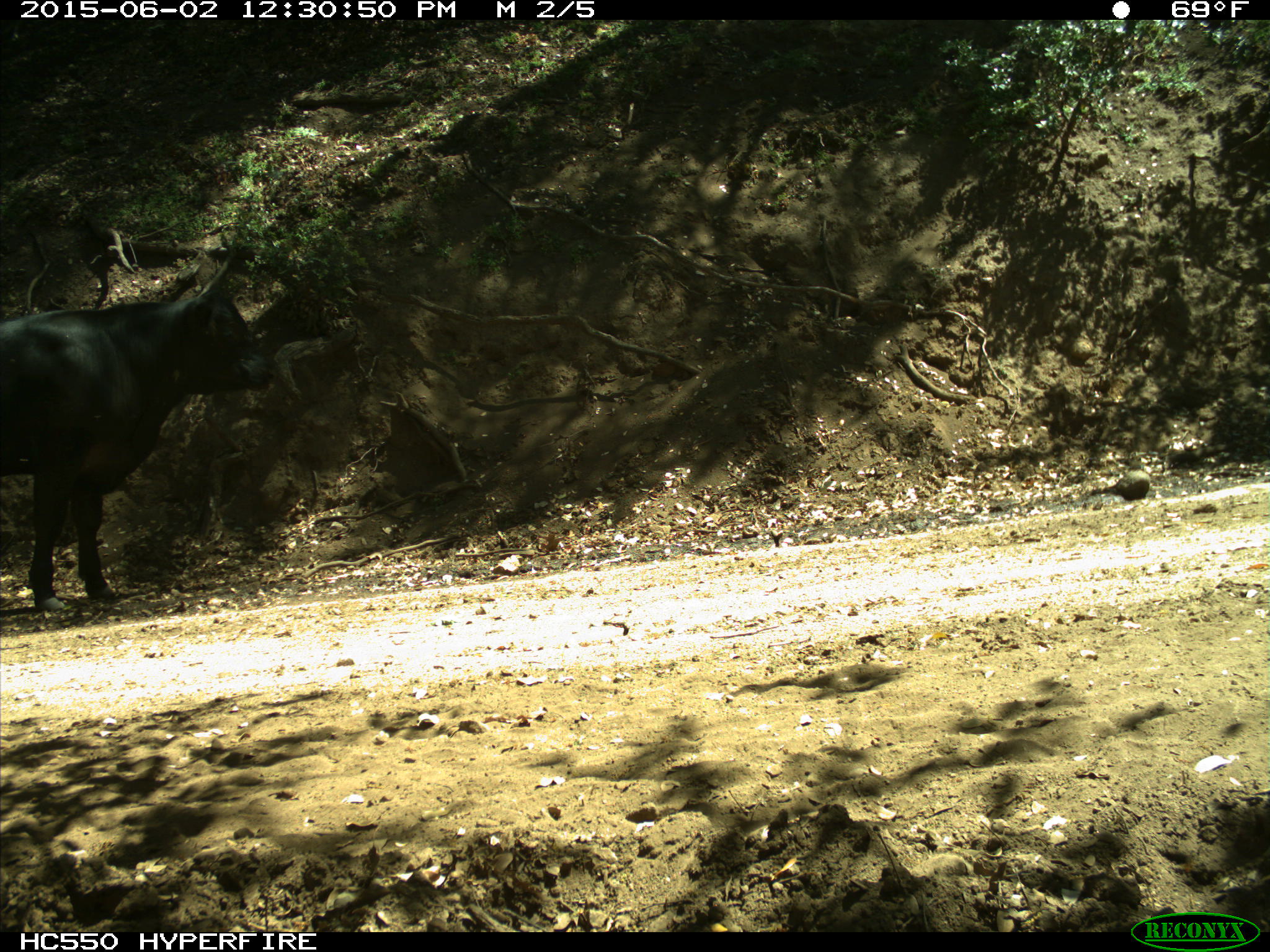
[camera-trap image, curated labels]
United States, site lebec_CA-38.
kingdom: Animalia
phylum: Chordata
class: Mammalia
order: Artiodactyla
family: Bovidae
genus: Bos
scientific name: Bos taurus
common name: domestic cow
Bos taurus (domestic cow).